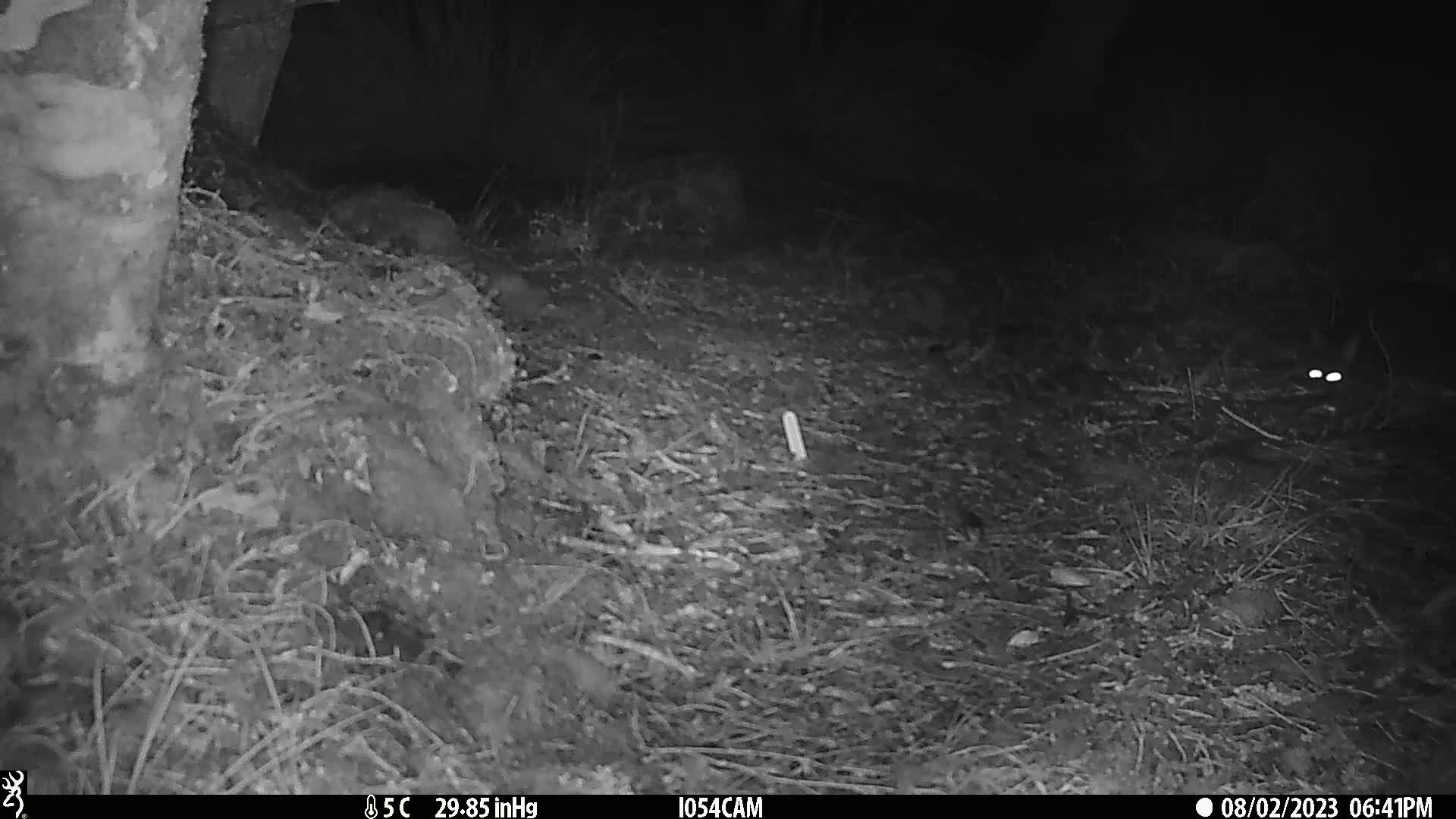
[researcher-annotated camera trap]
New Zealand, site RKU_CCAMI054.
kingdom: Animalia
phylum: Chordata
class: Mammalia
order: Diprotodontia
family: Phalangeridae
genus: Trichosurus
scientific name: Trichosurus vulpecula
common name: common brushtail possum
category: possum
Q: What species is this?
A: Possum (common brushtail possum) (Trichosurus vulpecula).